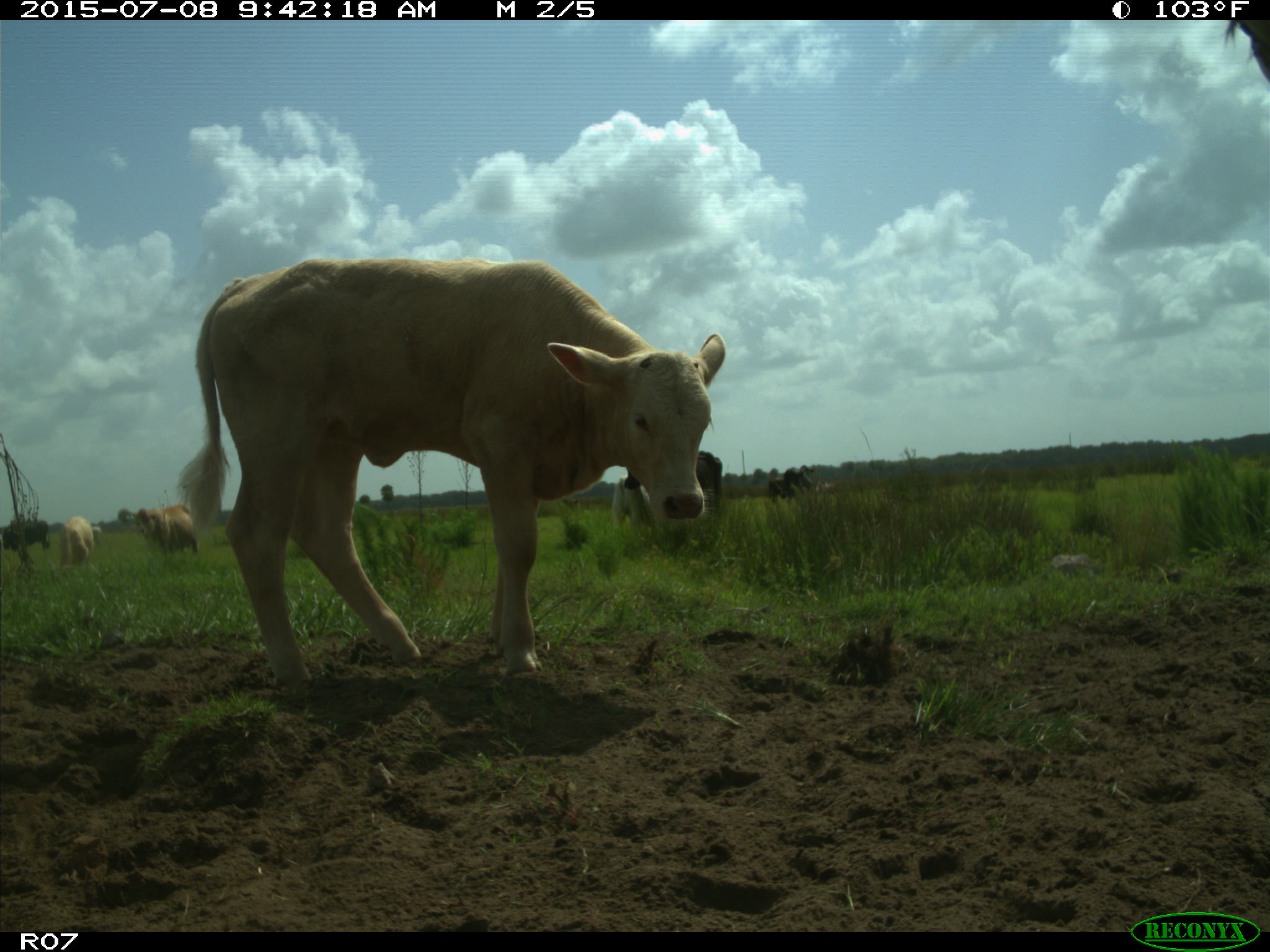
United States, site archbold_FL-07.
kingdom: Animalia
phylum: Chordata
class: Mammalia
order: Artiodactyla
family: Bovidae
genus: Bos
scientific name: Bos taurus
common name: domestic cow